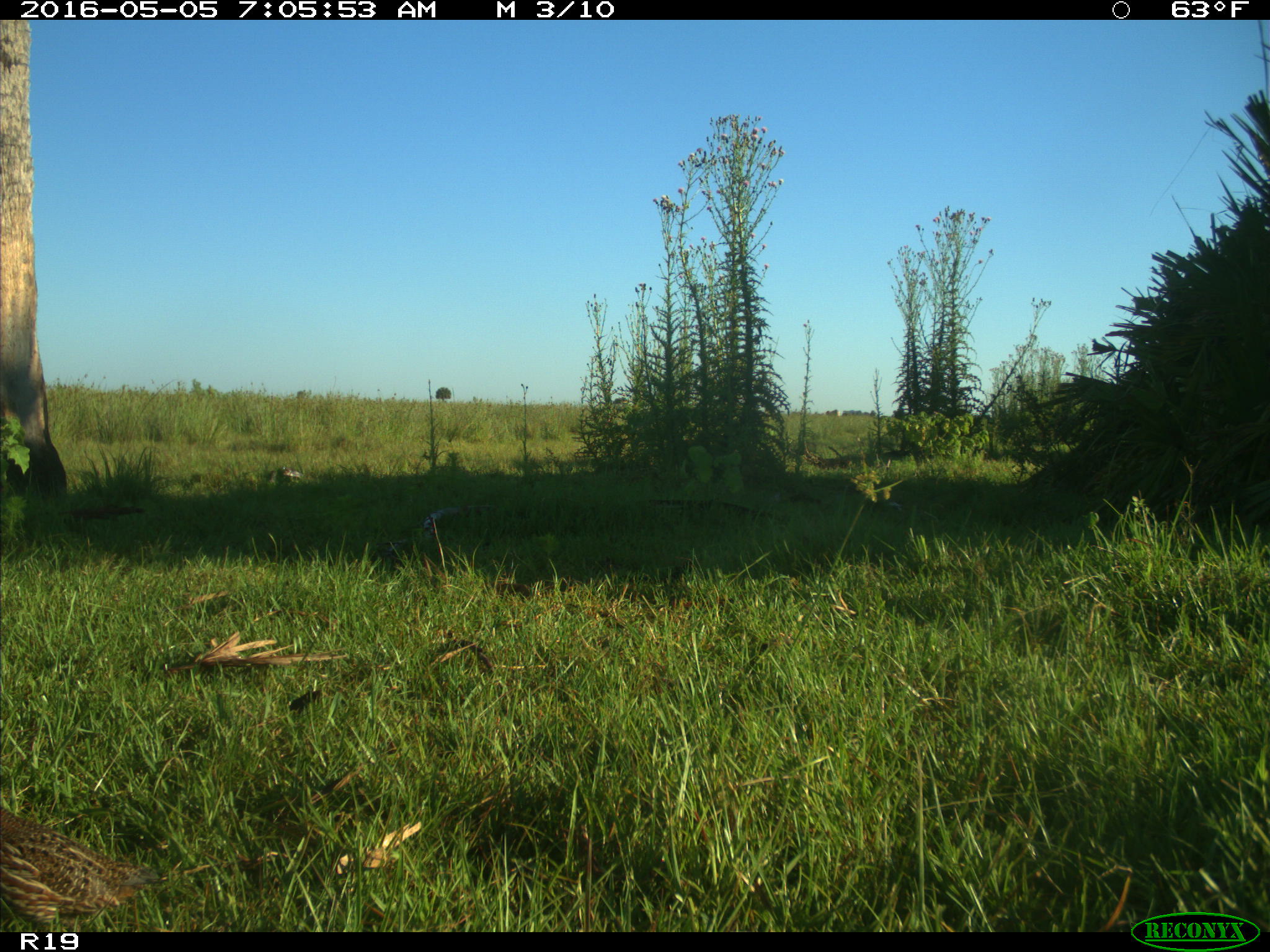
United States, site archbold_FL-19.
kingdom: Animalia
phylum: Chordata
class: Aves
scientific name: Aves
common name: birds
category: unidentified bird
Unidentified bird (birds) (Aves).